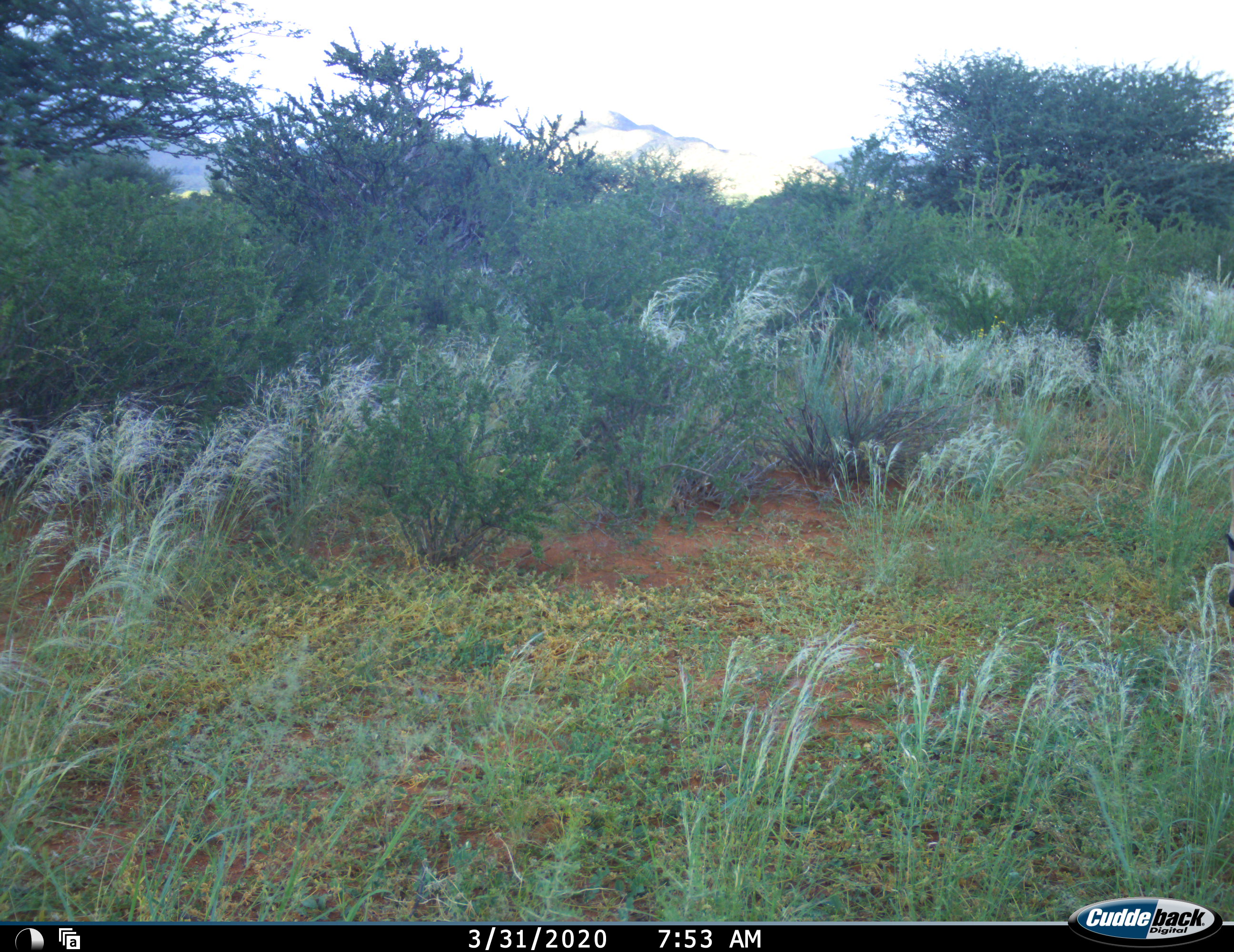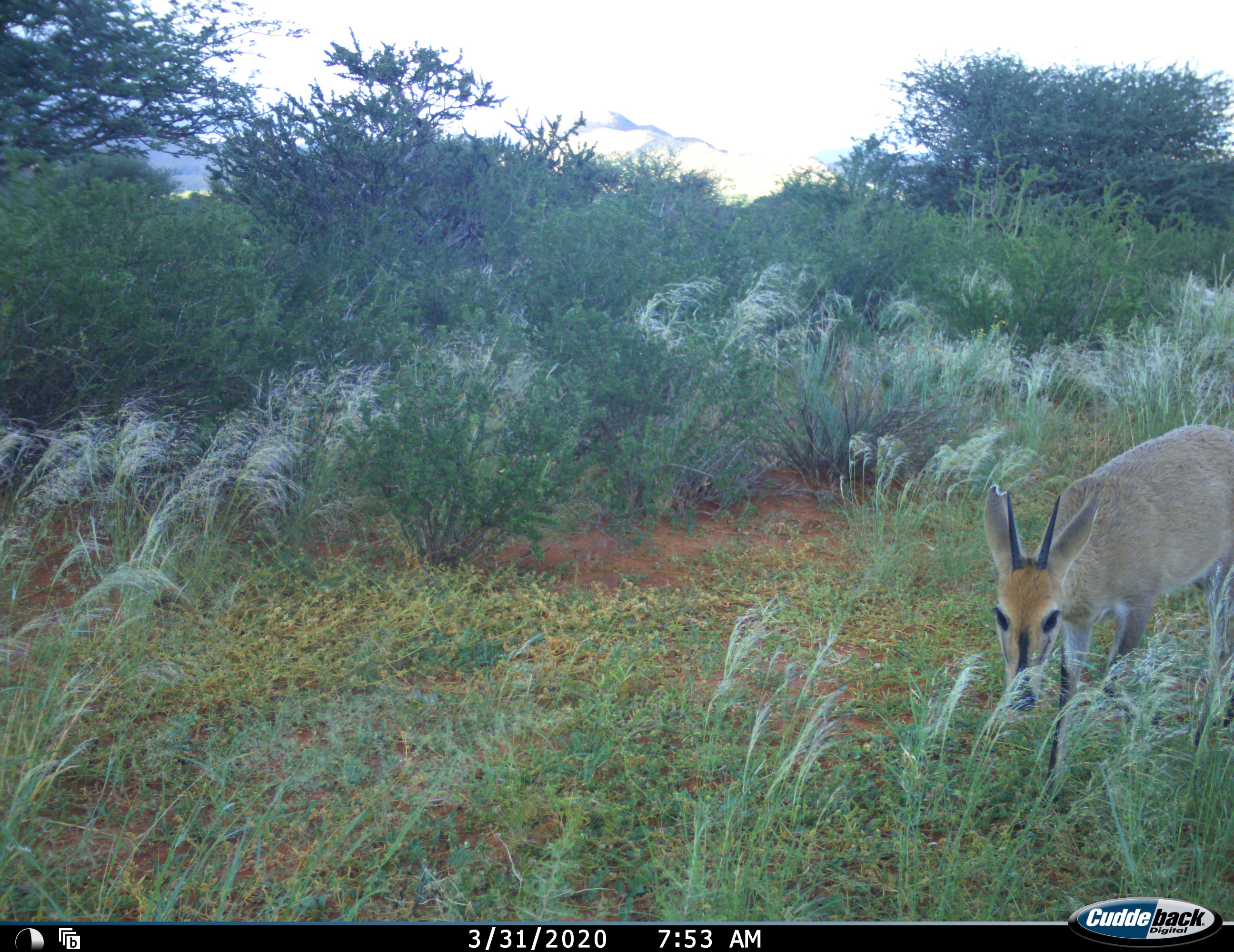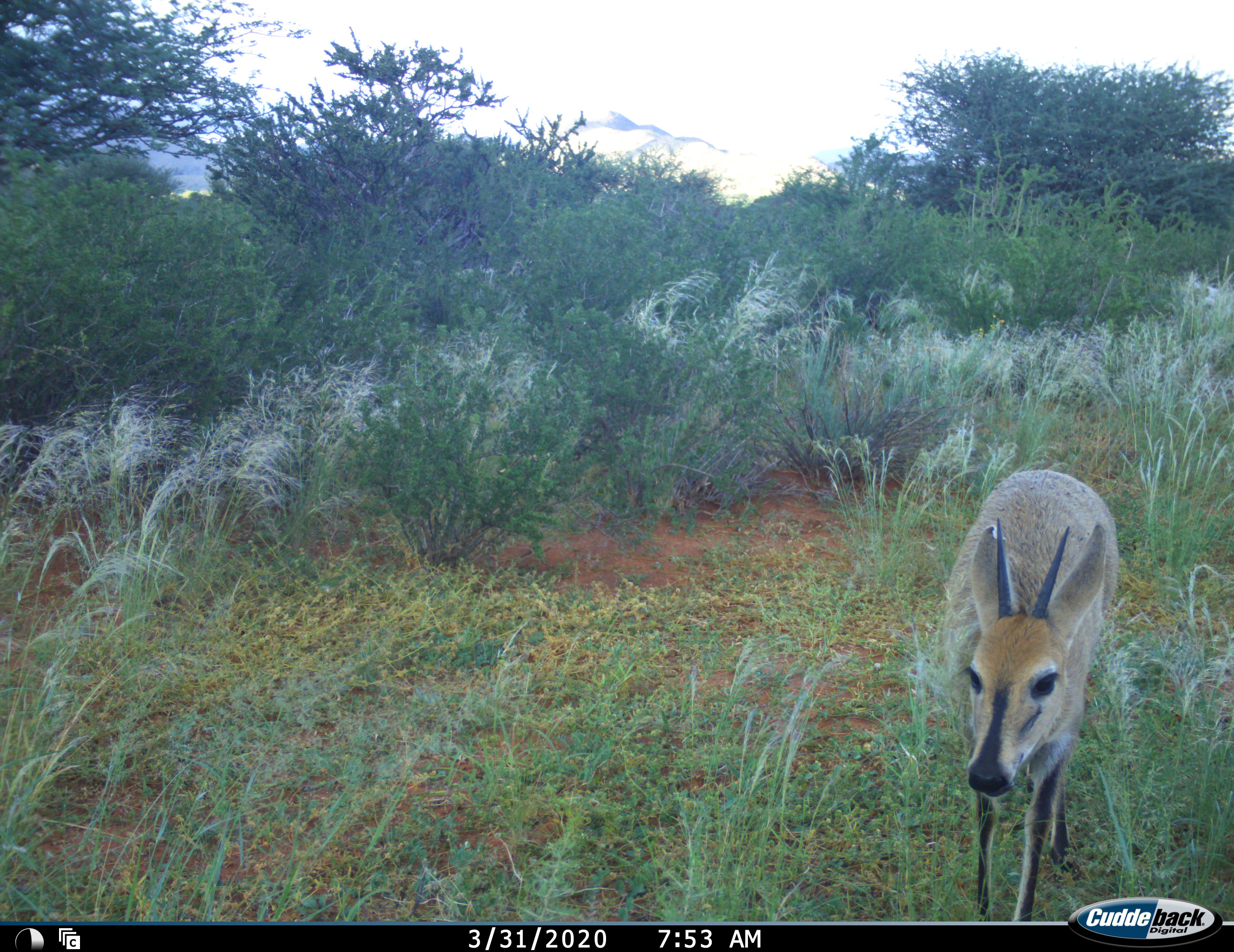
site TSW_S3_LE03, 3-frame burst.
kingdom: Animalia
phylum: Chordata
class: Mammalia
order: Artiodactyla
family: Bovidae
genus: Sylvicapra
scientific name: Sylvicapra grimmia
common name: common duiker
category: duikercommongrey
Duikercommongrey (common duiker) (Sylvicapra grimmia), count 1. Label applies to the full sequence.